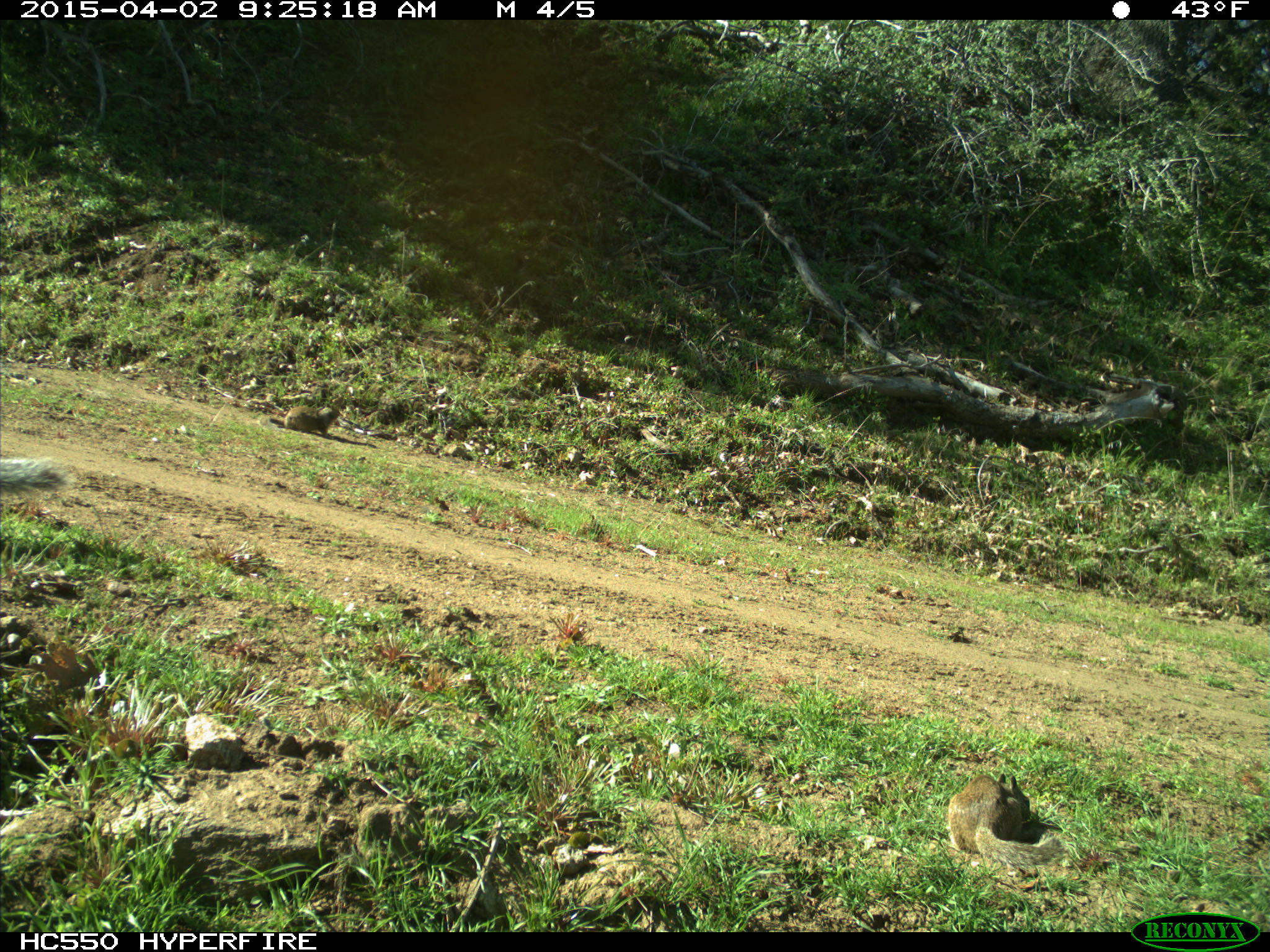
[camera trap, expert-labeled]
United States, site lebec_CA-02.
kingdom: Animalia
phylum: Chordata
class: Mammalia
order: Rodentia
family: Sciuridae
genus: Sciurus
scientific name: Sciurus carolinensis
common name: eastern gray squirrel